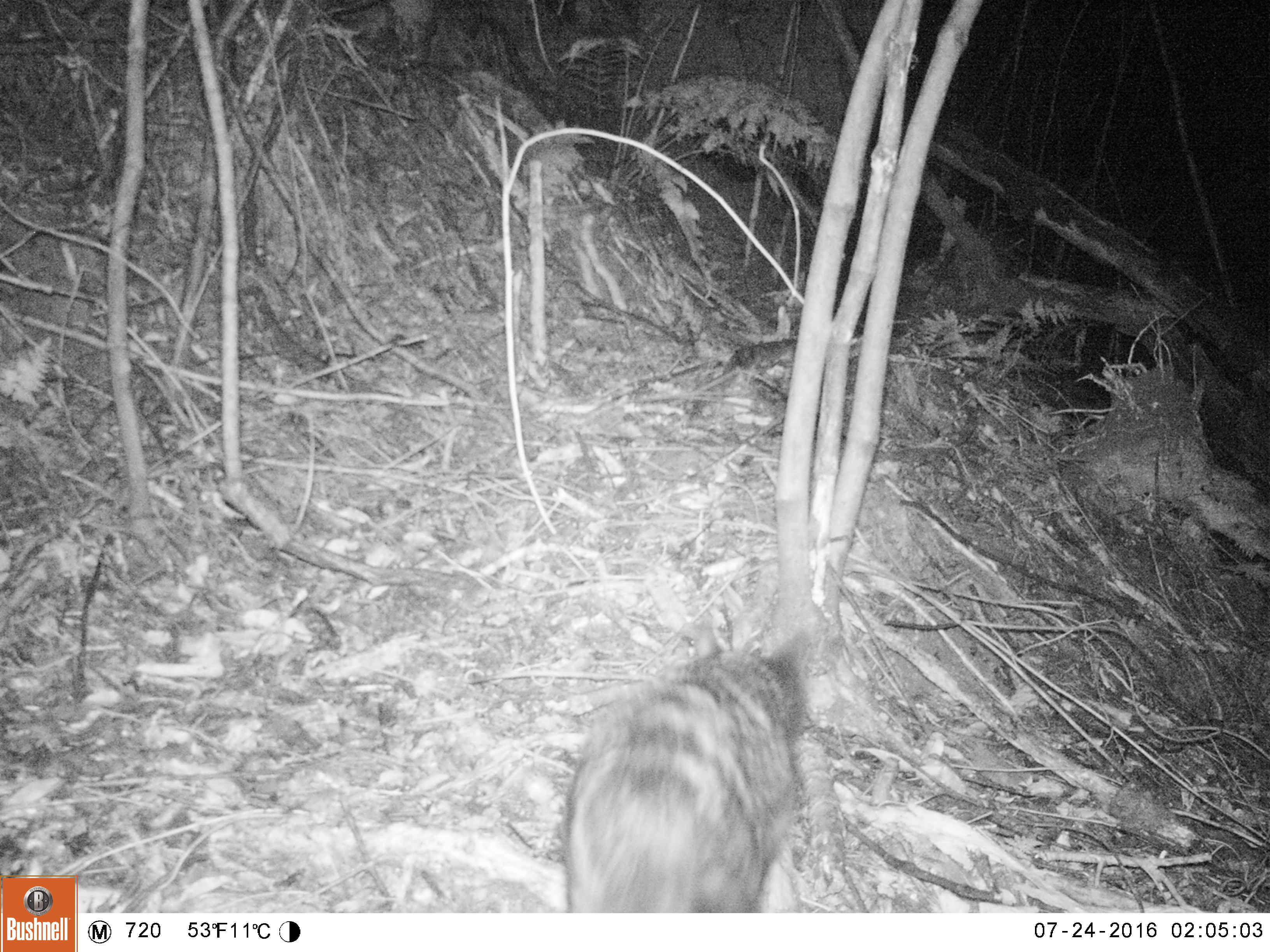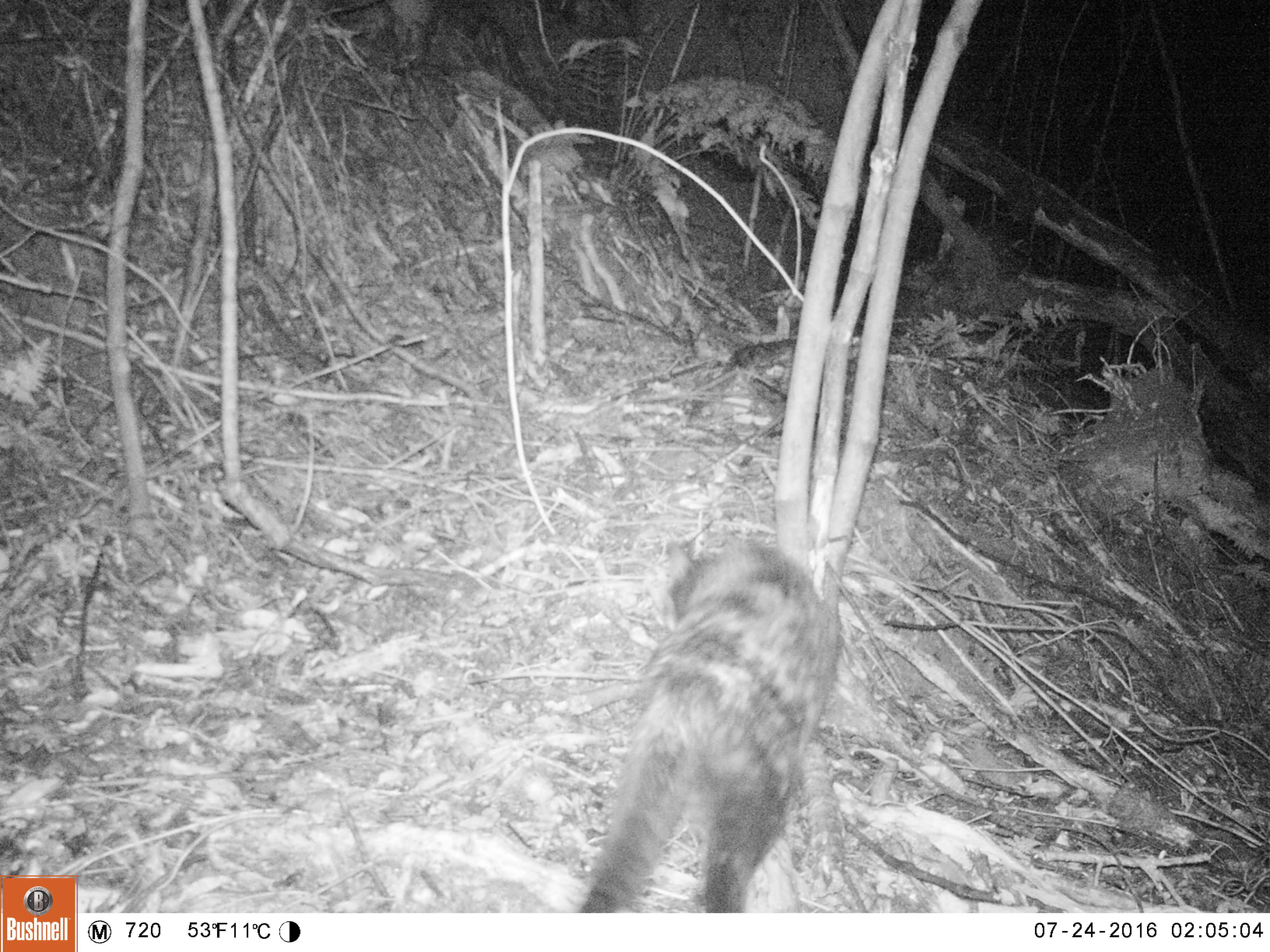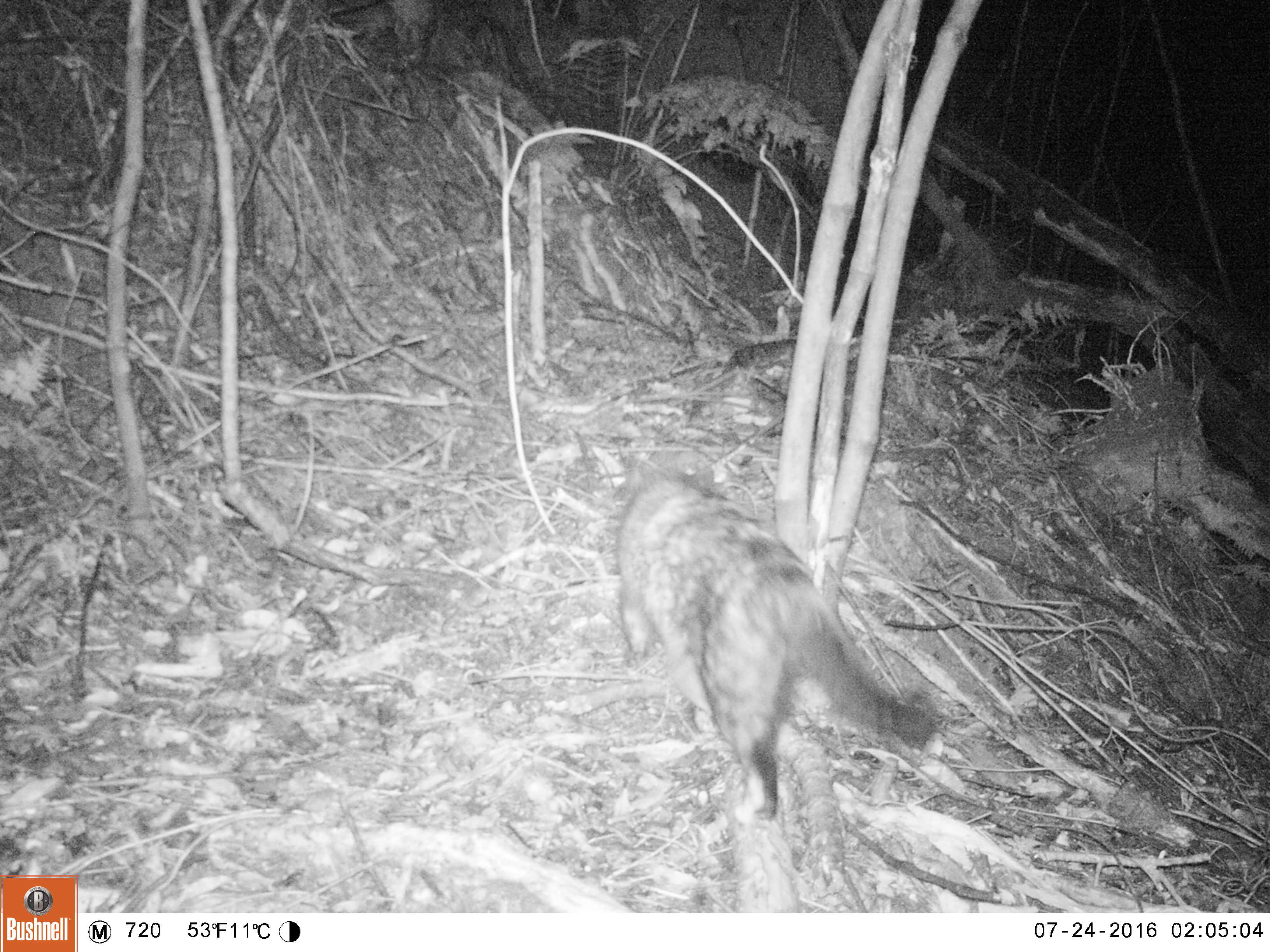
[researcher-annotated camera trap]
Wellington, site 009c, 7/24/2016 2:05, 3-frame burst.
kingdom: Animalia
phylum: Chordata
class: Mammalia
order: Carnivora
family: Felidae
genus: Felis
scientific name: Felis catus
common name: cat